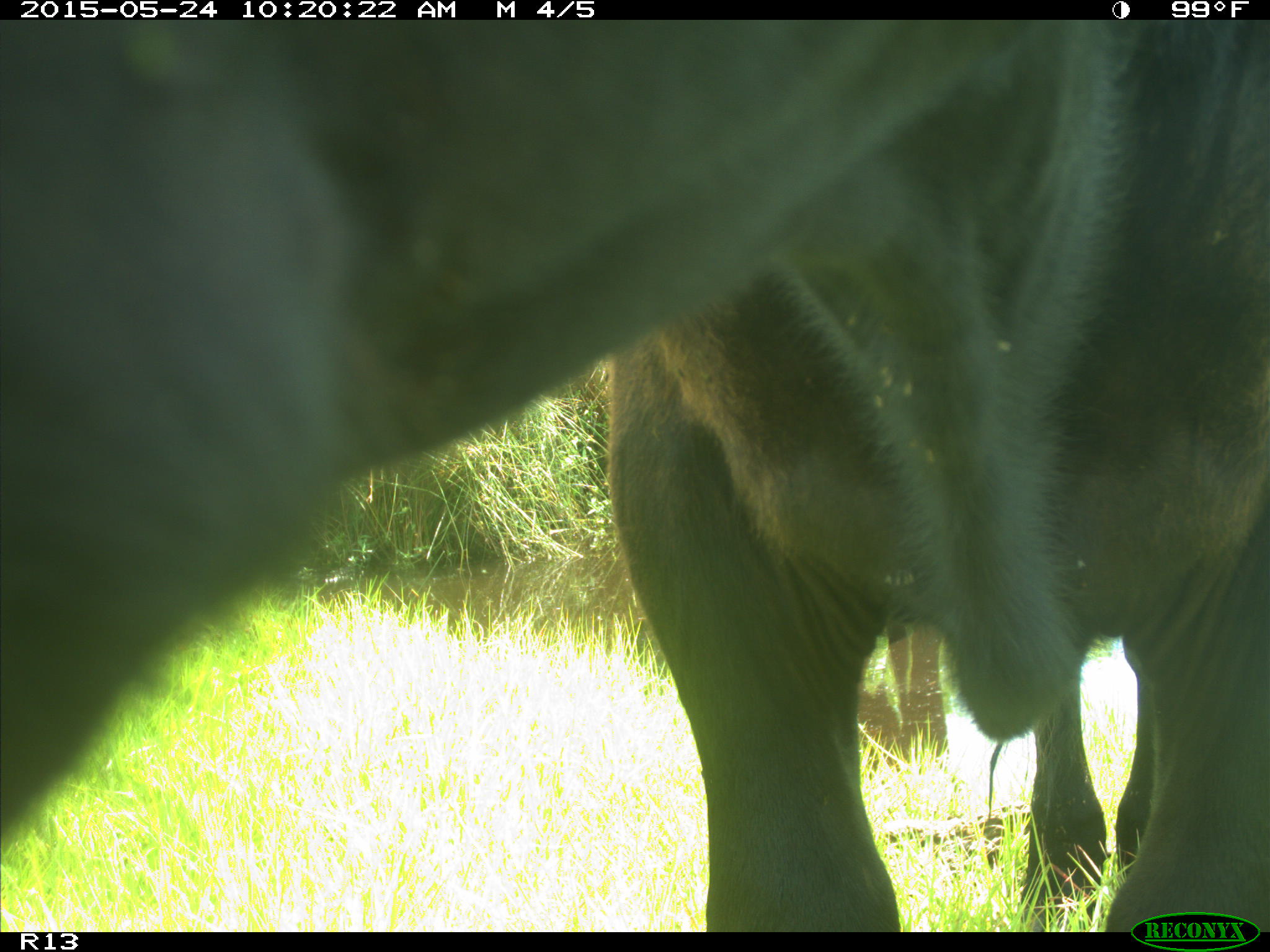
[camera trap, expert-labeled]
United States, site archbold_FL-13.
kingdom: Animalia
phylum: Chordata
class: Mammalia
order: Artiodactyla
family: Bovidae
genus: Bos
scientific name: Bos taurus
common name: domestic cow